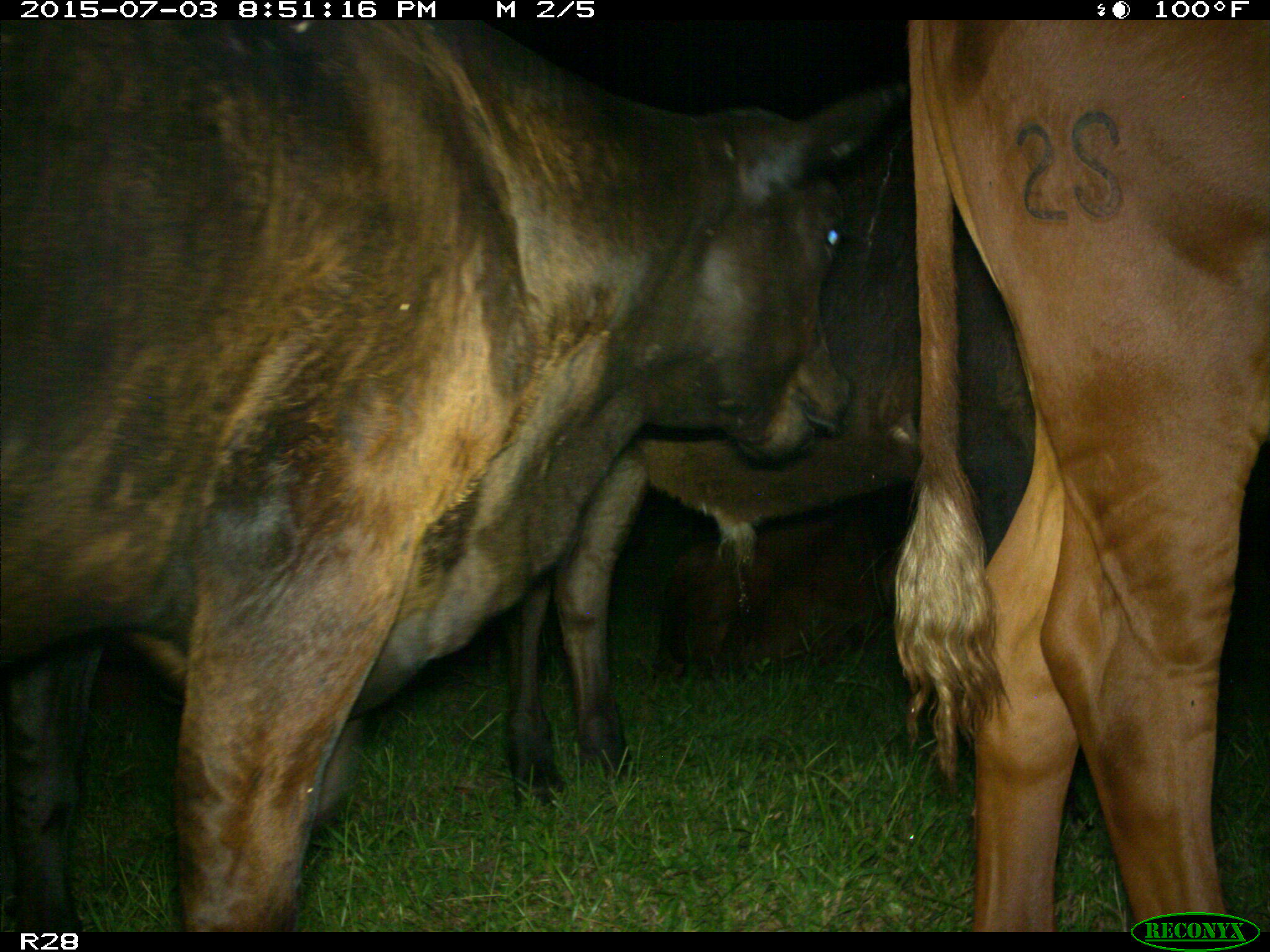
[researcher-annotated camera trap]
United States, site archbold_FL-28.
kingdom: Animalia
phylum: Chordata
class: Mammalia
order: Artiodactyla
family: Bovidae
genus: Bos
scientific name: Bos taurus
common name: domestic cow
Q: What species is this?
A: Bos taurus (domestic cow).